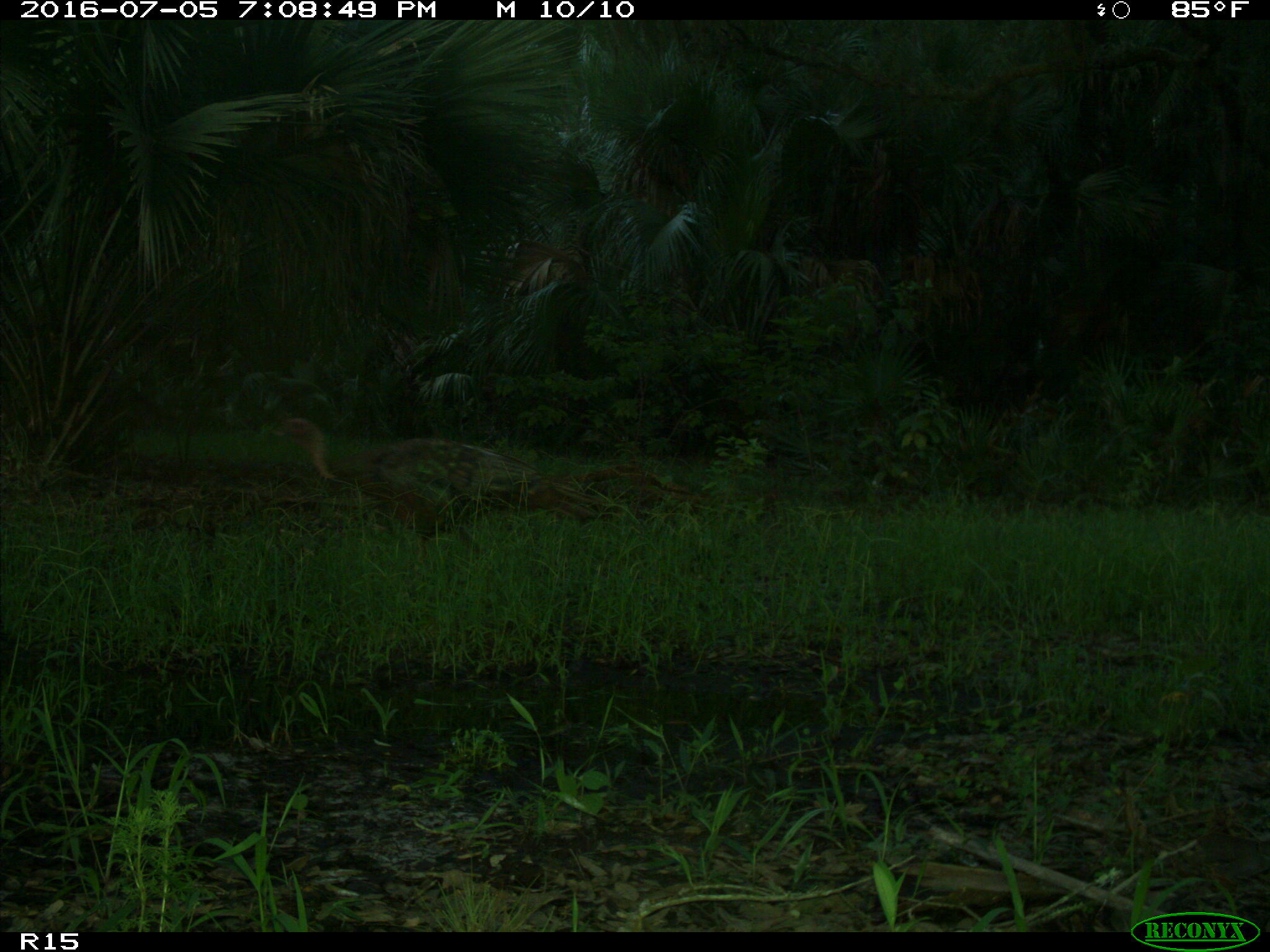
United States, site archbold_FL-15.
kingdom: Animalia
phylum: Chordata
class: Aves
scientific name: Aves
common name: birds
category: unidentified bird